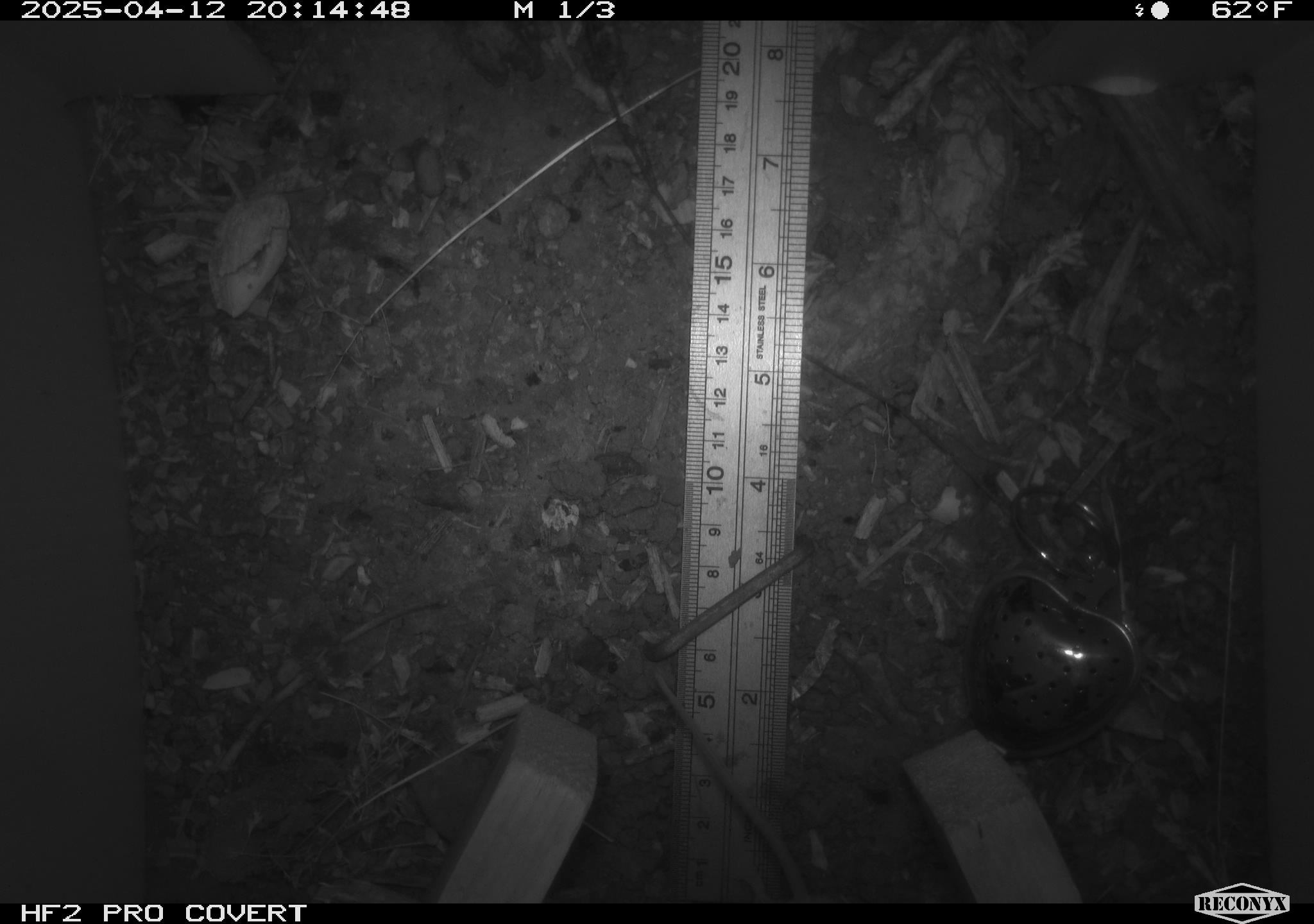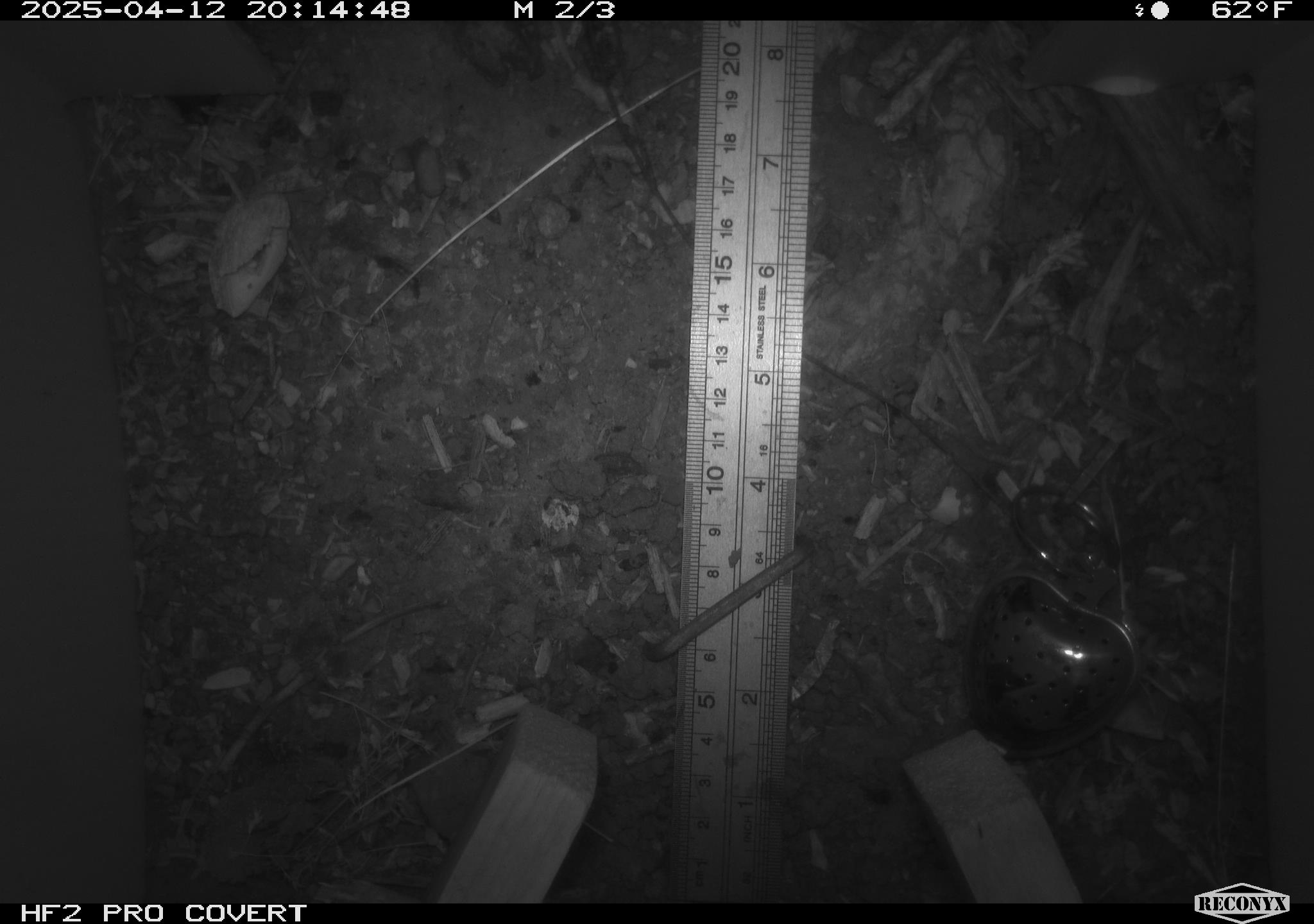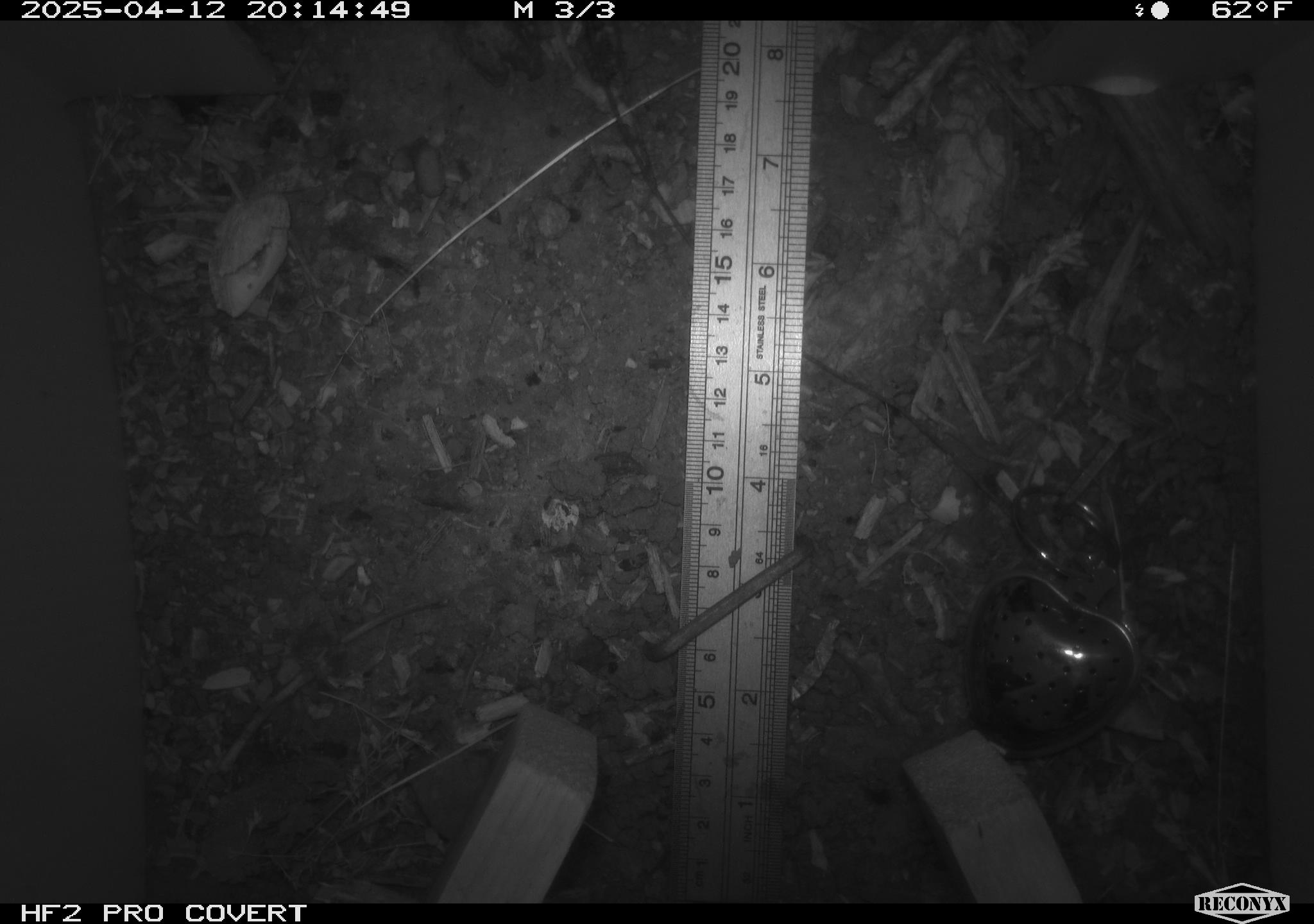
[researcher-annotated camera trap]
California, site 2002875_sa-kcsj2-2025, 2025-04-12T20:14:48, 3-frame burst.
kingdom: Animalia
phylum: Chordata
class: Mammalia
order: Rodentia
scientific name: Rodentia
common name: rodent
Rodent (Rodentia).